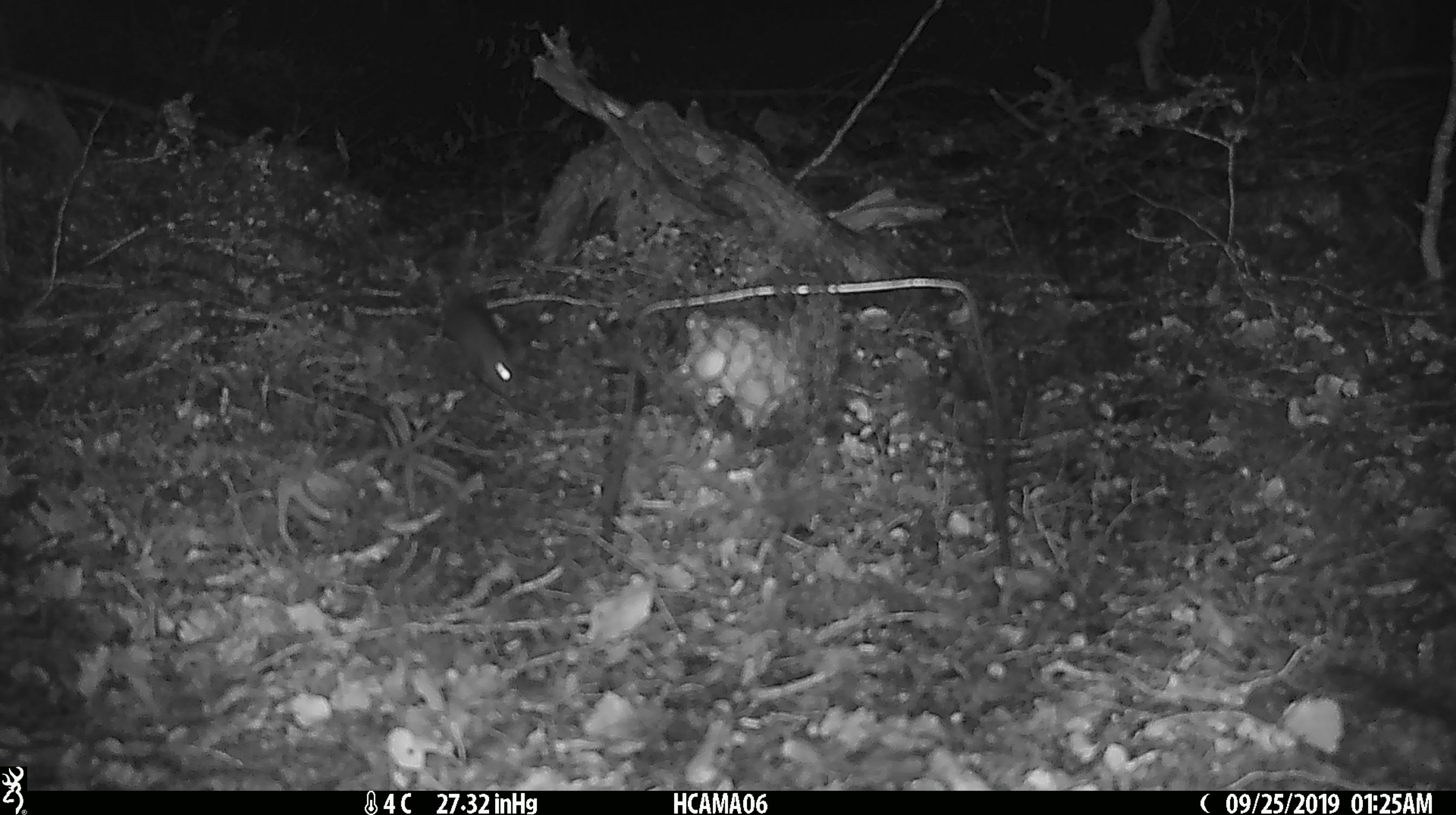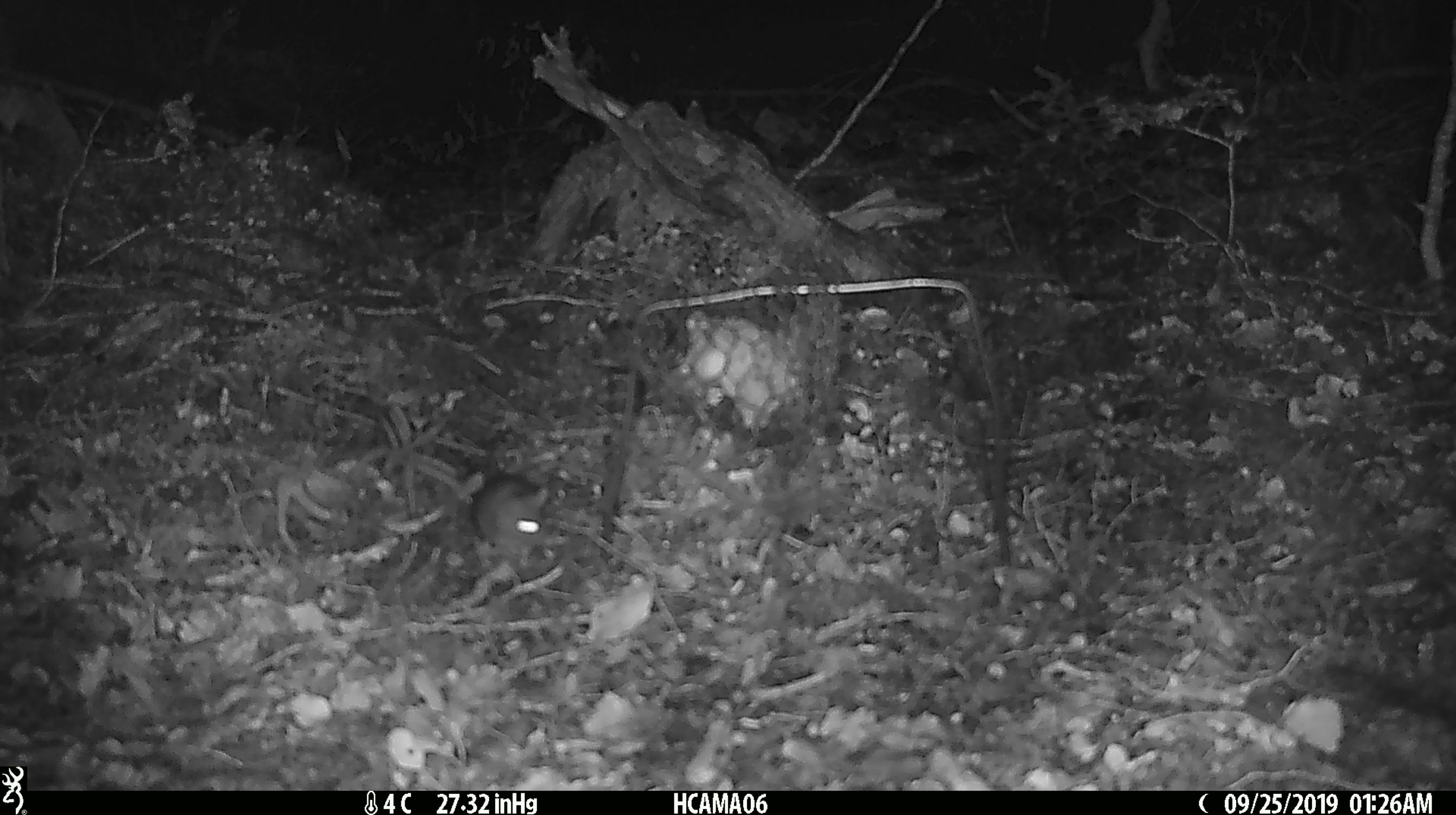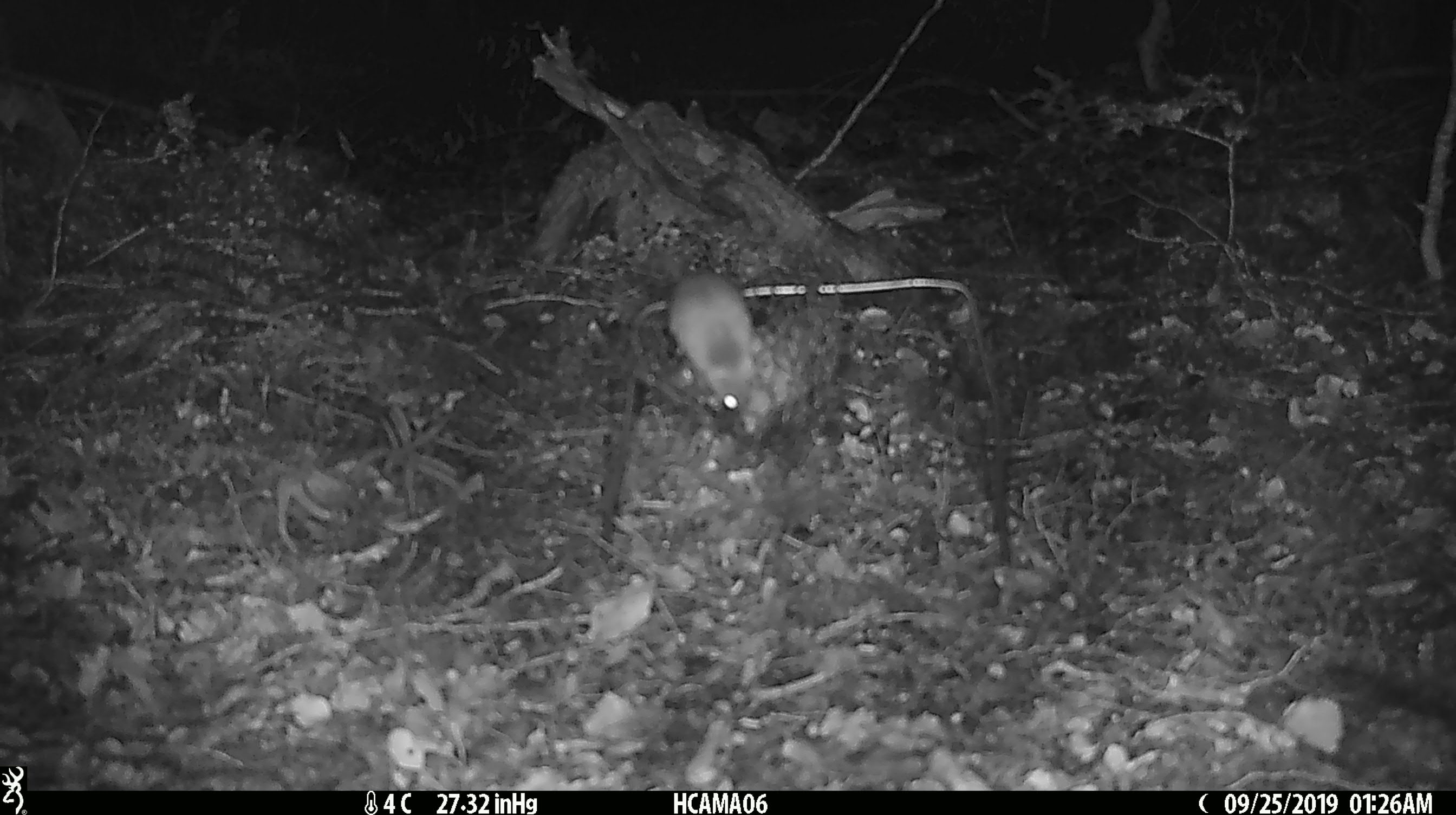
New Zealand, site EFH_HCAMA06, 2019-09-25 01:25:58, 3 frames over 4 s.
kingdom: Animalia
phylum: Chordata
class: Mammalia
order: Rodentia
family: Muridae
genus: Mus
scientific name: Mus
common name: mouse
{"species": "mouse (Mus)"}